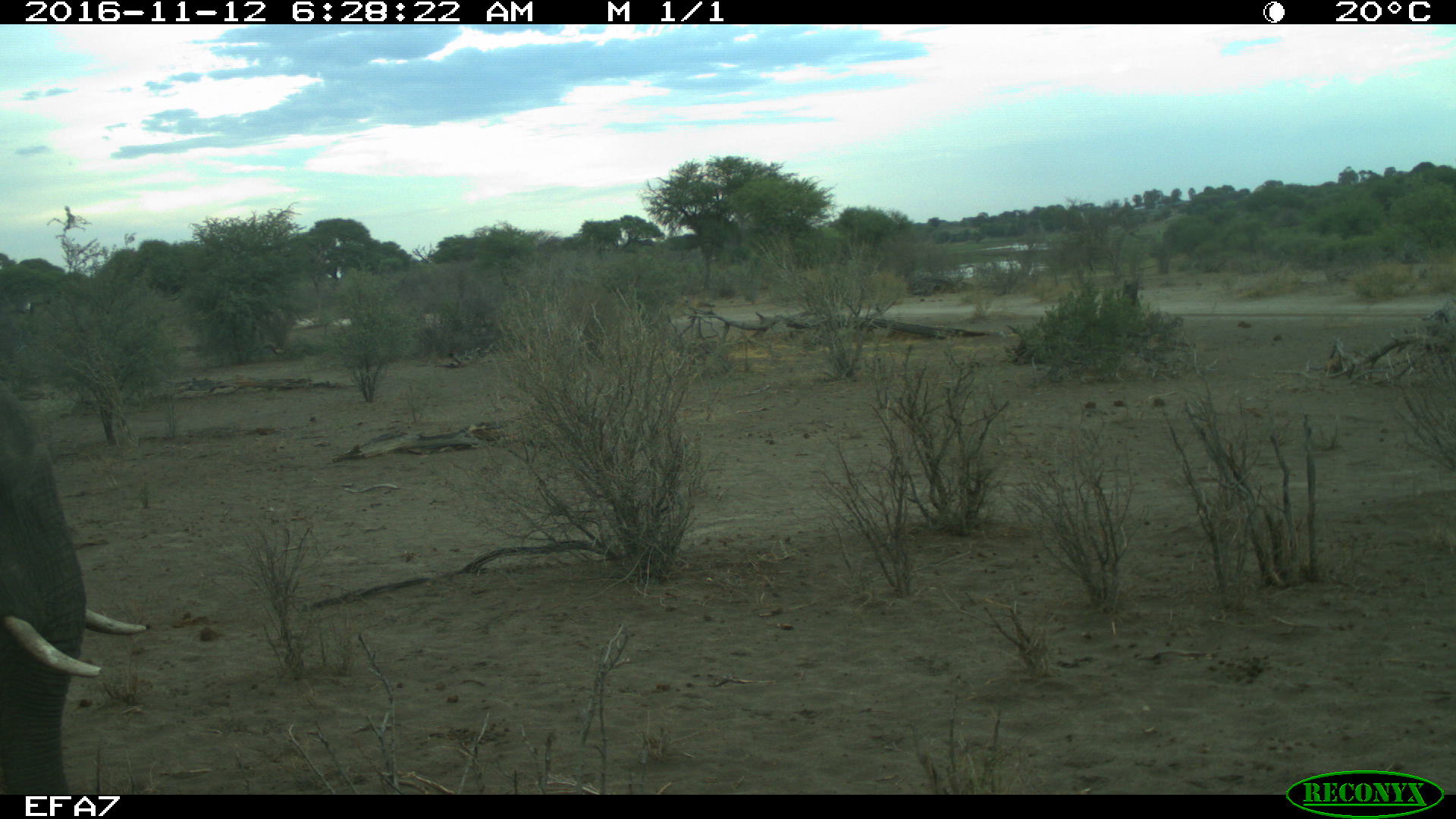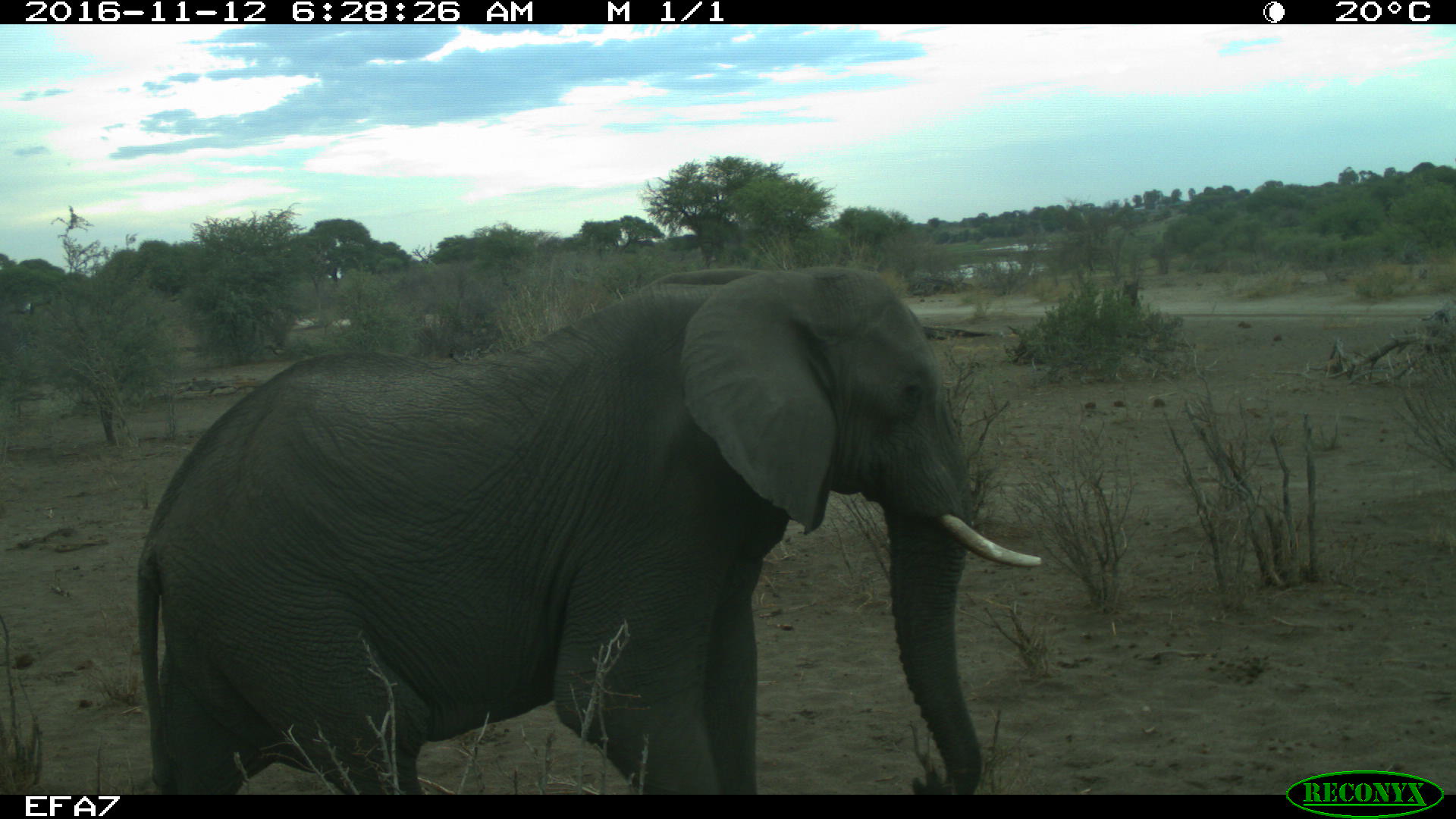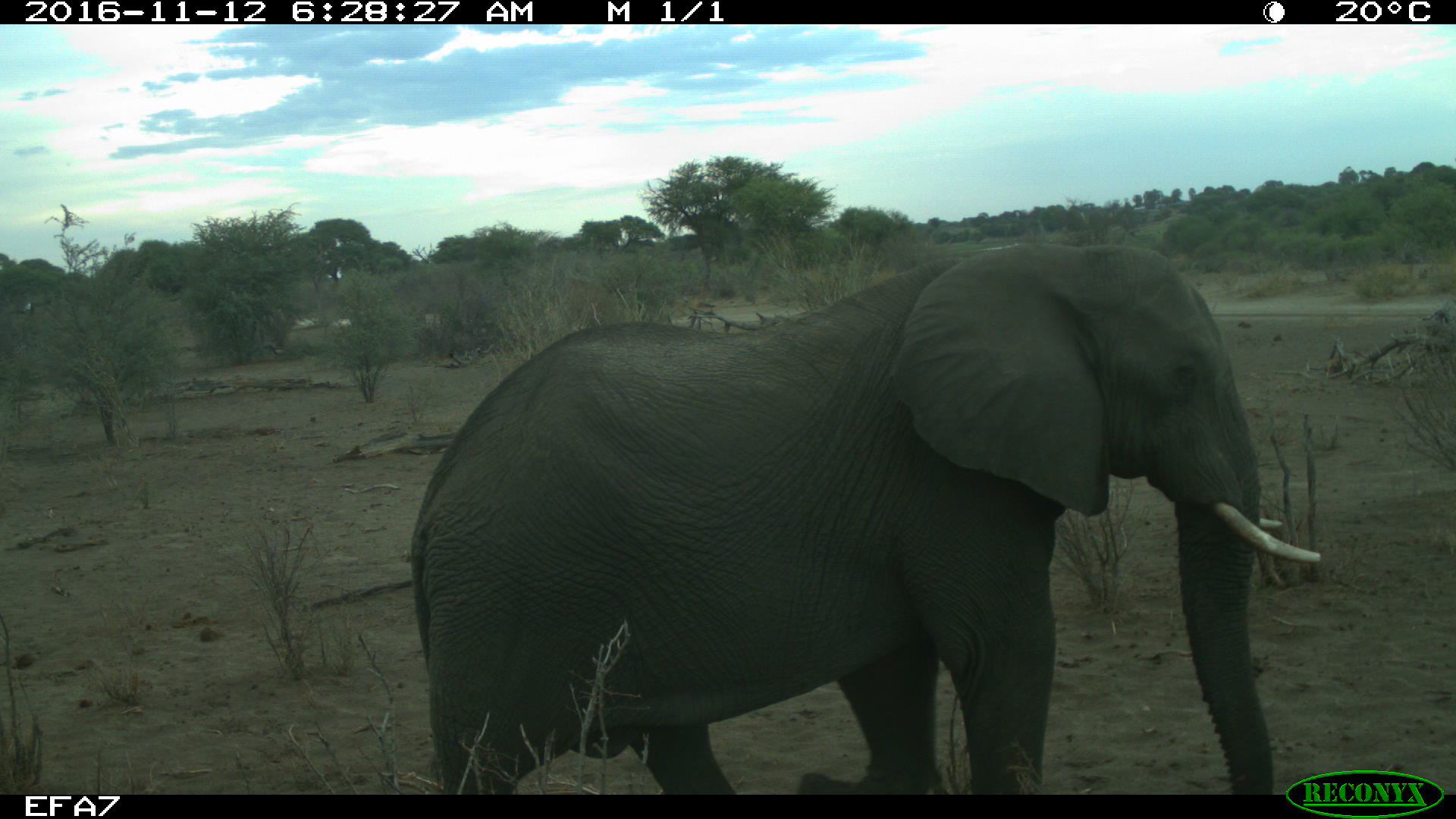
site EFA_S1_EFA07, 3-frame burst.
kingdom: Animalia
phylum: Chordata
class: Mammalia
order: Proboscidea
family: Elephantidae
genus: Loxodonta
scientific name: Loxodonta africana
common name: african bush elephant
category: elephant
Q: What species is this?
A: Elephant (african bush elephant) (Loxodonta africana).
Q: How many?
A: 1.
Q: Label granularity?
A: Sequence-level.